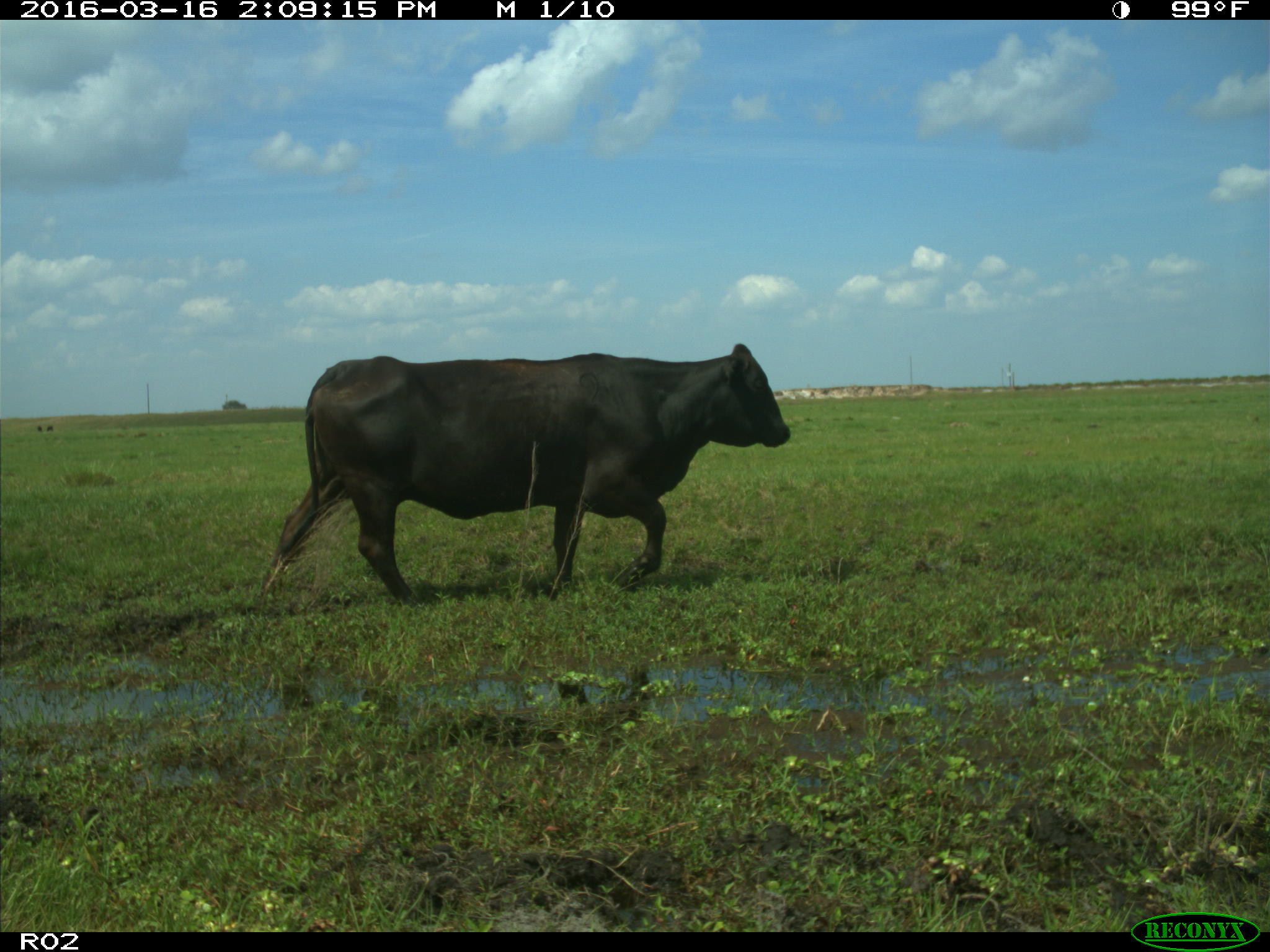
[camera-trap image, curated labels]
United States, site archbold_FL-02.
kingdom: Animalia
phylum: Chordata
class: Mammalia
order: Artiodactyla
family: Bovidae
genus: Bos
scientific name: Bos taurus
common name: domestic cow